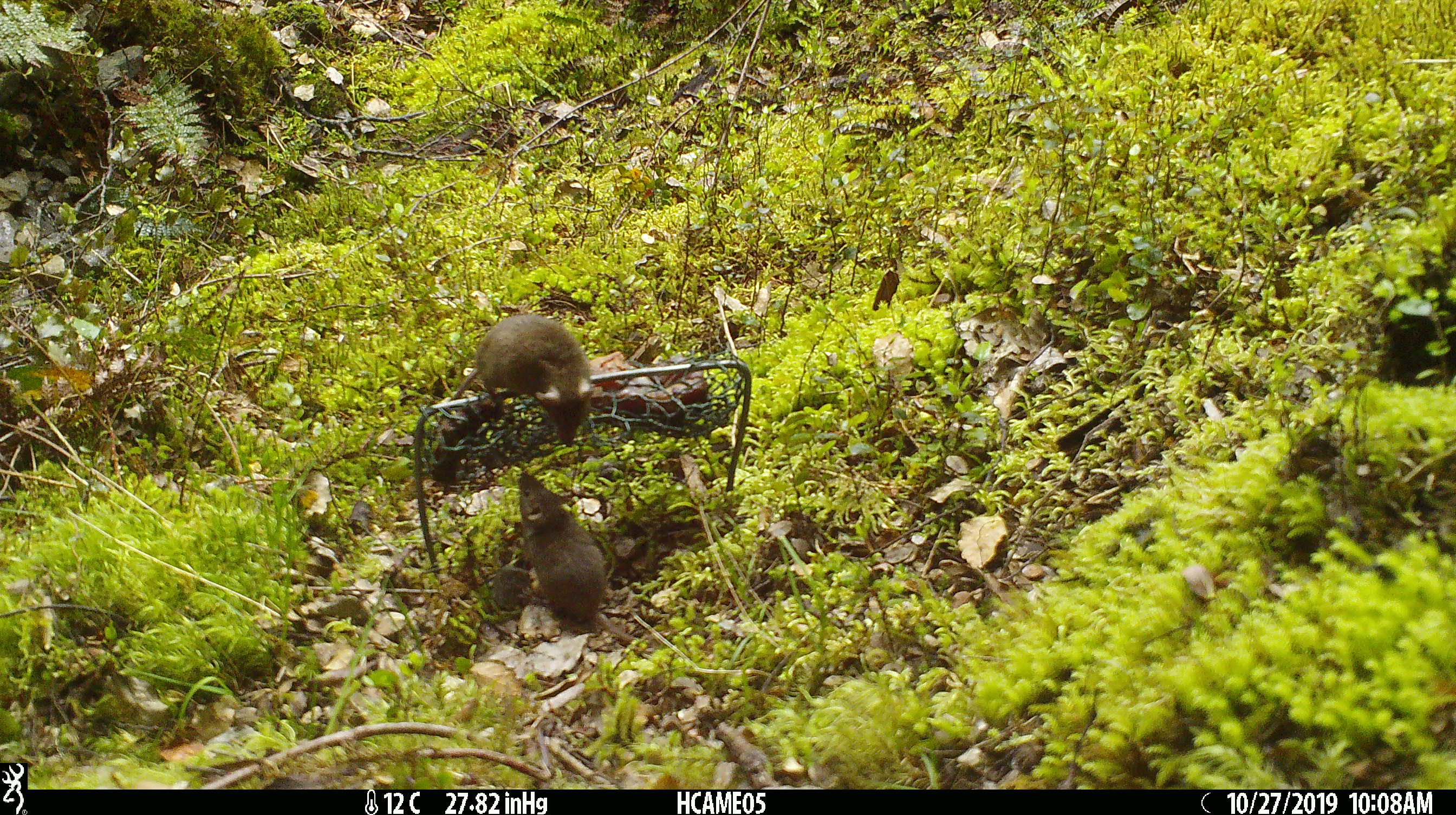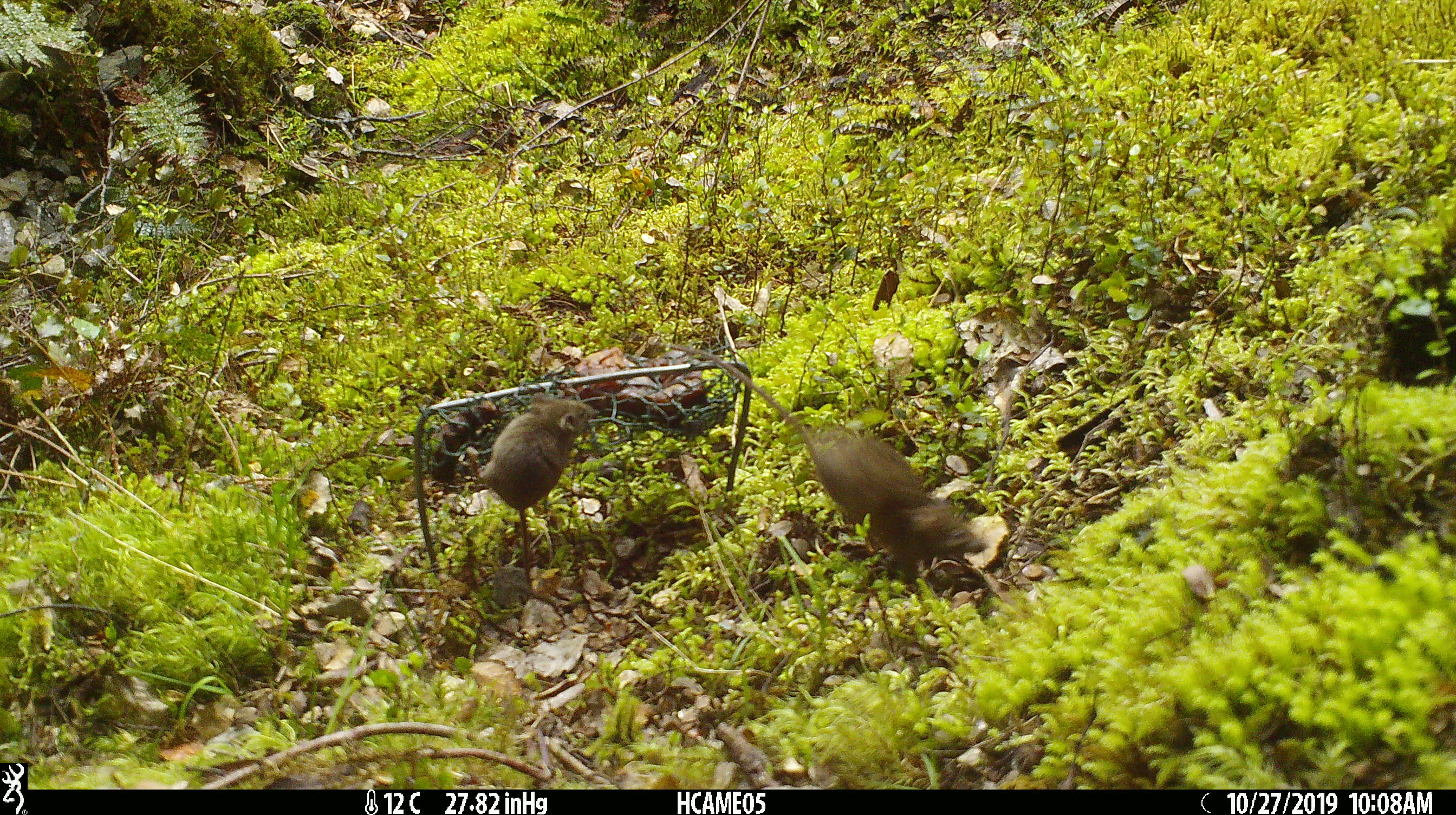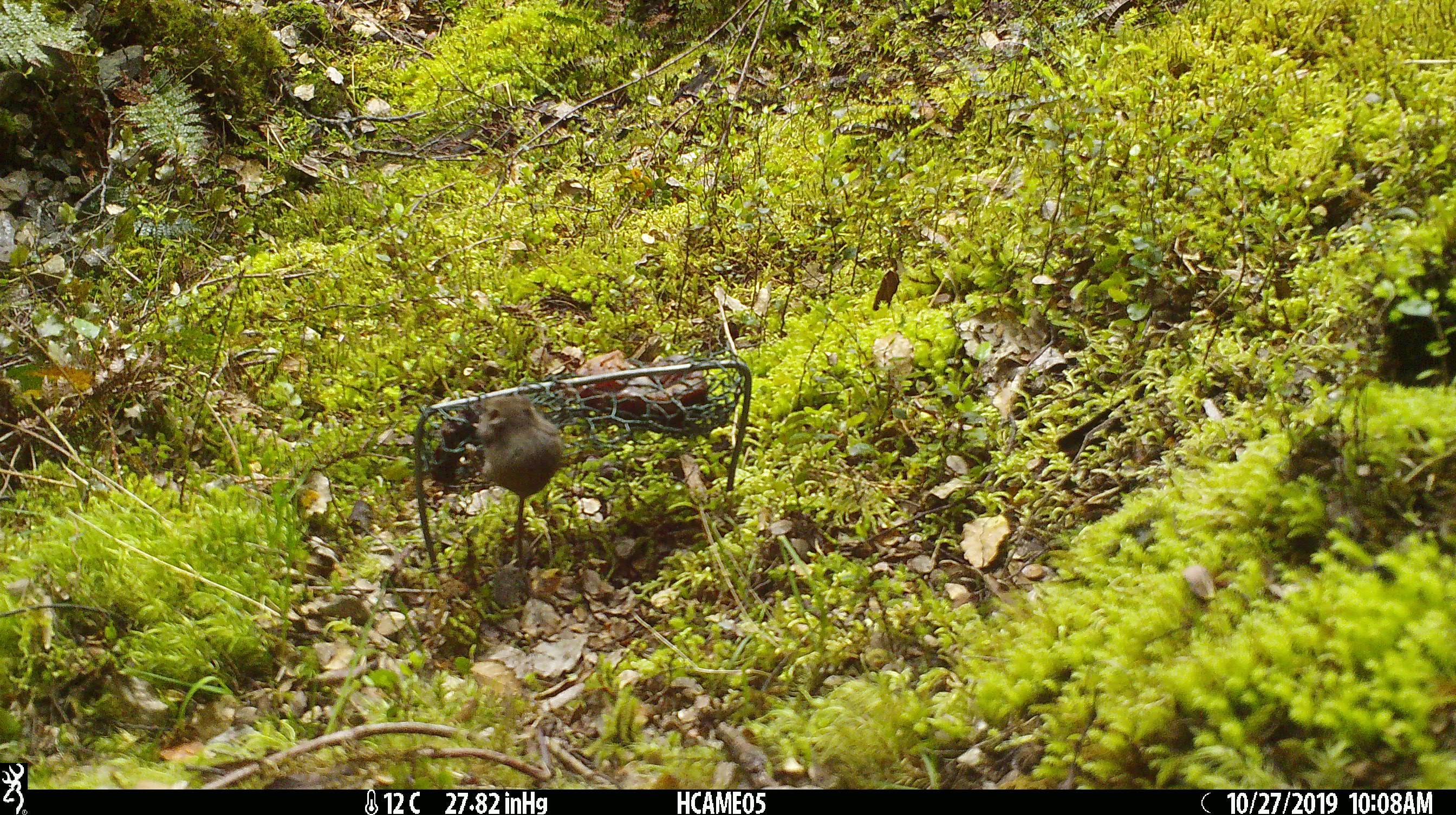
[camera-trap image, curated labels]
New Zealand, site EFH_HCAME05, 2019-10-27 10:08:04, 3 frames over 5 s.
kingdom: Animalia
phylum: Chordata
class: Mammalia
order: Rodentia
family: Muridae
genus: Mus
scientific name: Mus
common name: mouse